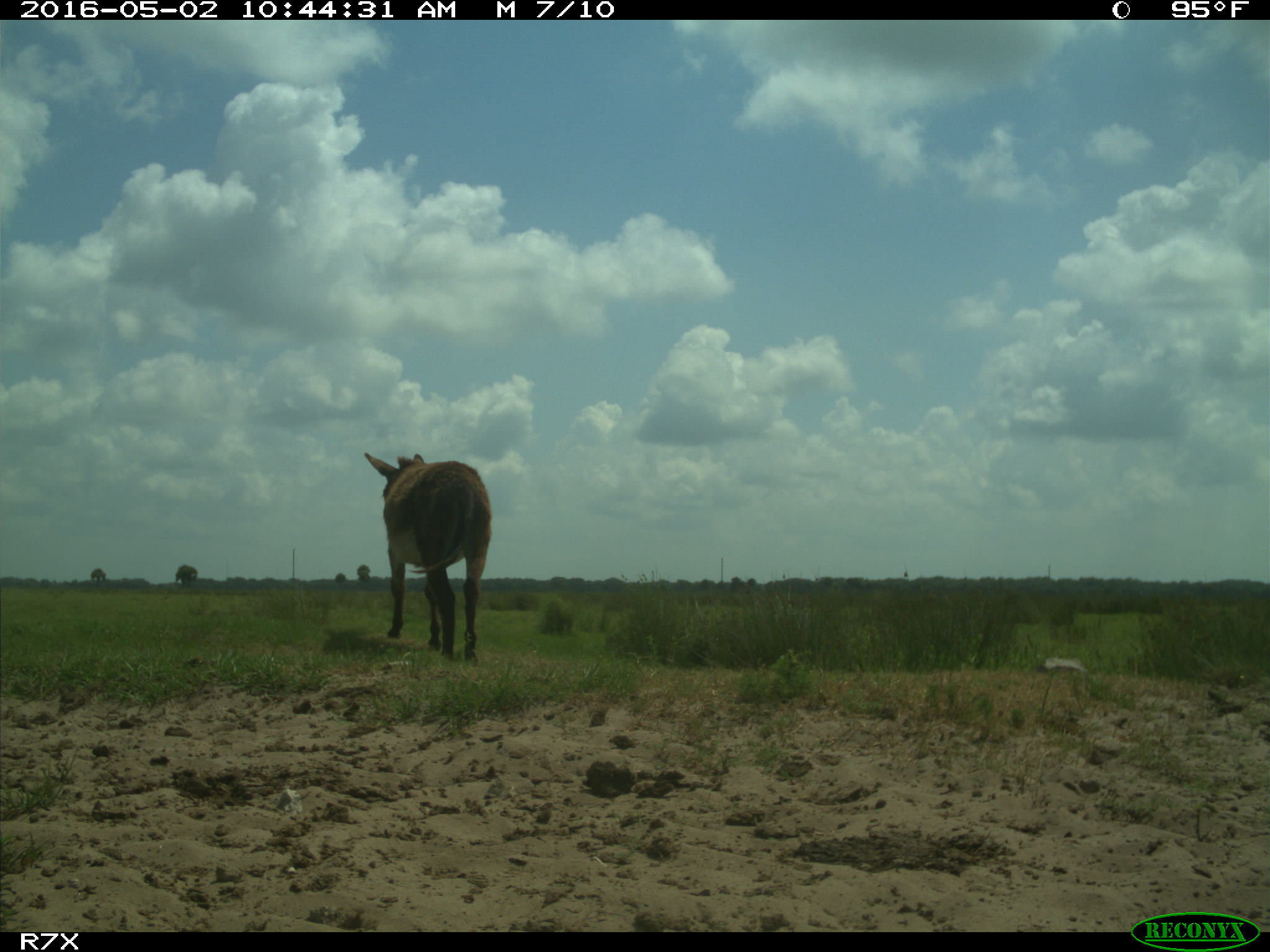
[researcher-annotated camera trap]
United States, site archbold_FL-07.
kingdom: Animalia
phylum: Chordata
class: Mammalia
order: Artiodactyla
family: Bovidae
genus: Bos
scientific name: Bos taurus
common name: domestic cow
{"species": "Bos taurus (domestic cow)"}